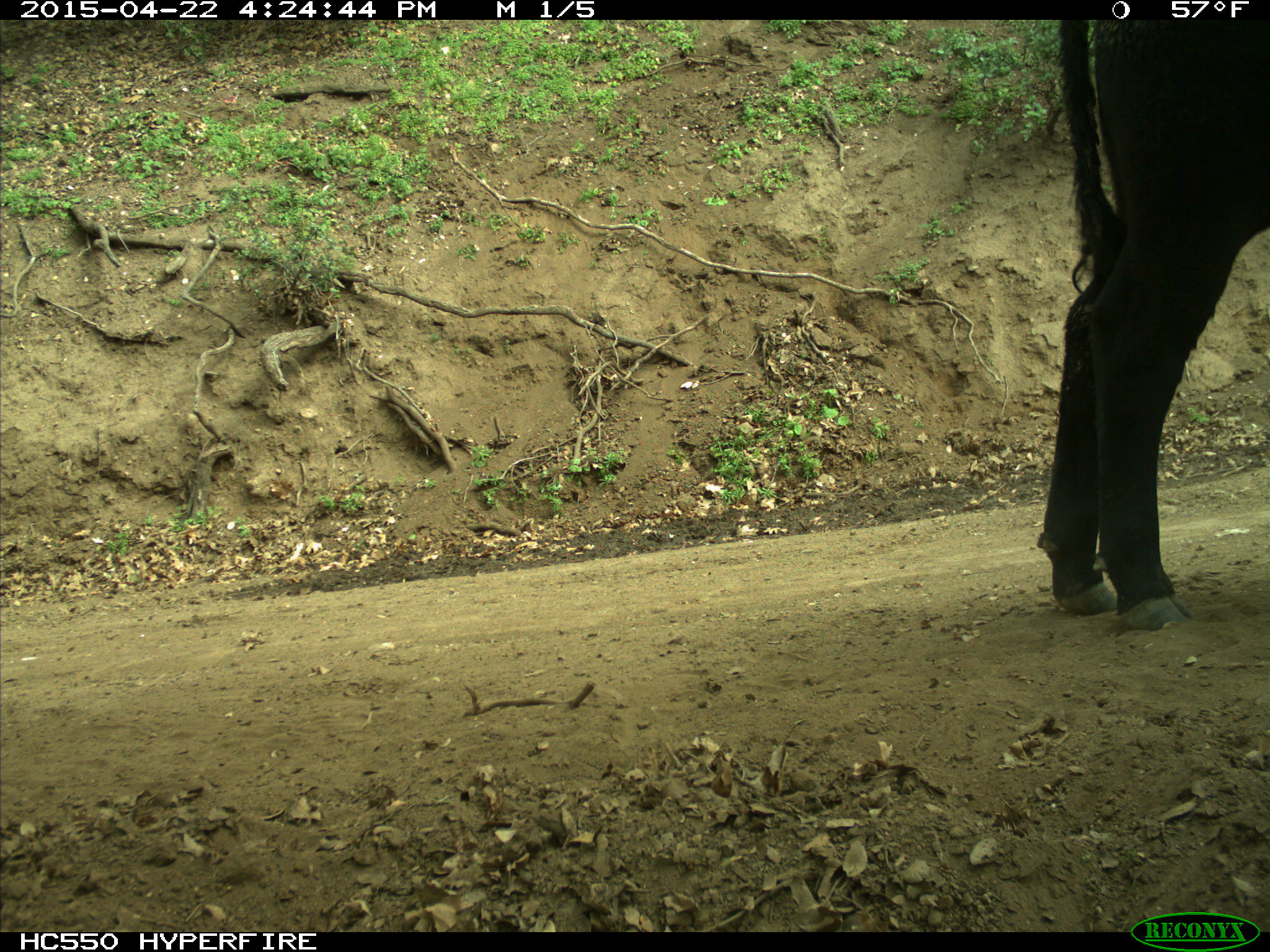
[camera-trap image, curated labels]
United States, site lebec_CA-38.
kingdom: Animalia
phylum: Chordata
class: Mammalia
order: Artiodactyla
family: Bovidae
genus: Bos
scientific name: Bos taurus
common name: domestic cow